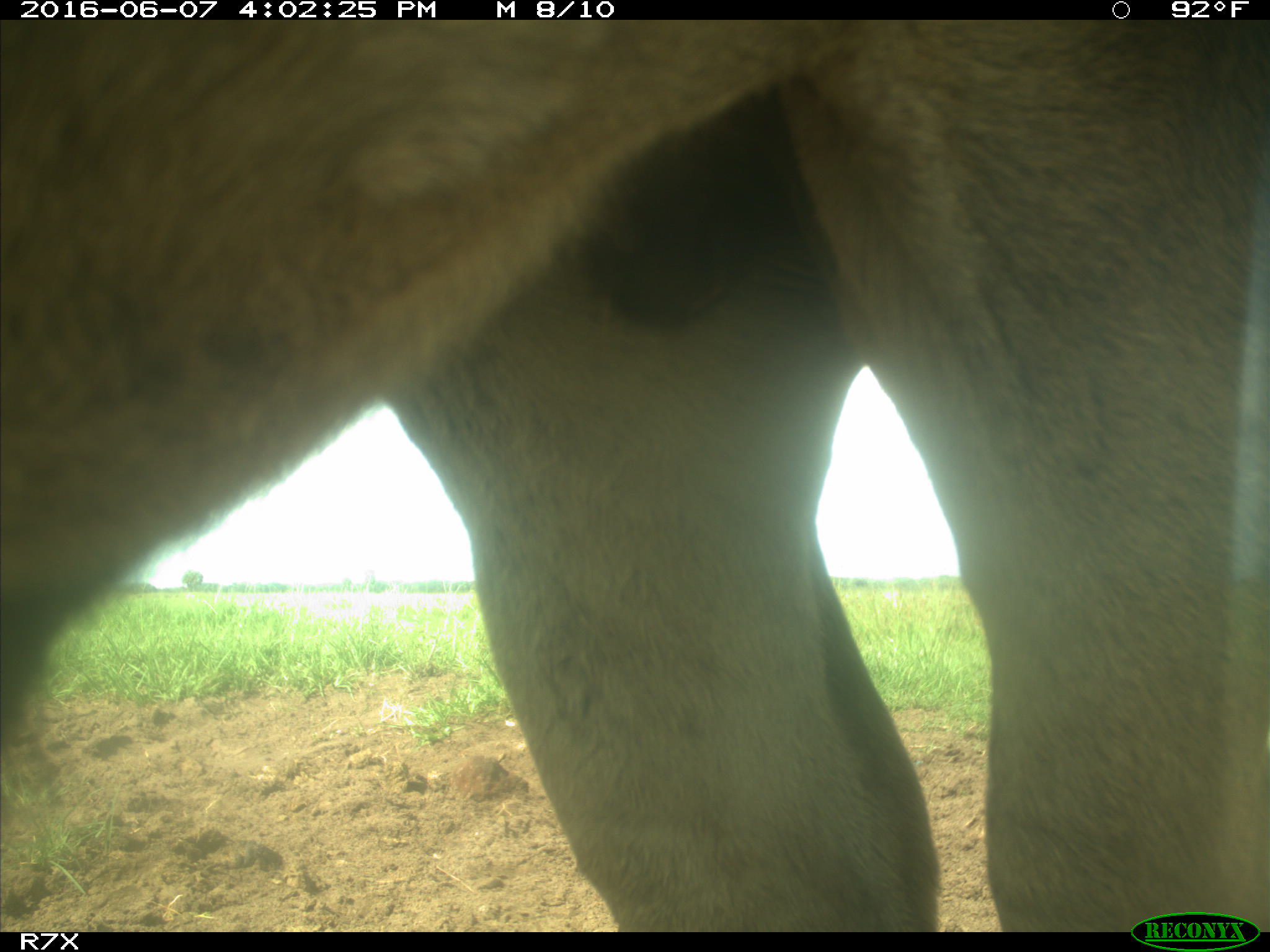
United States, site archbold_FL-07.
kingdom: Animalia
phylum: Chordata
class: Mammalia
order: Artiodactyla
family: Bovidae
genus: Bos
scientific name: Bos taurus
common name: domestic cow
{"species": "Bos taurus (domestic cow)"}